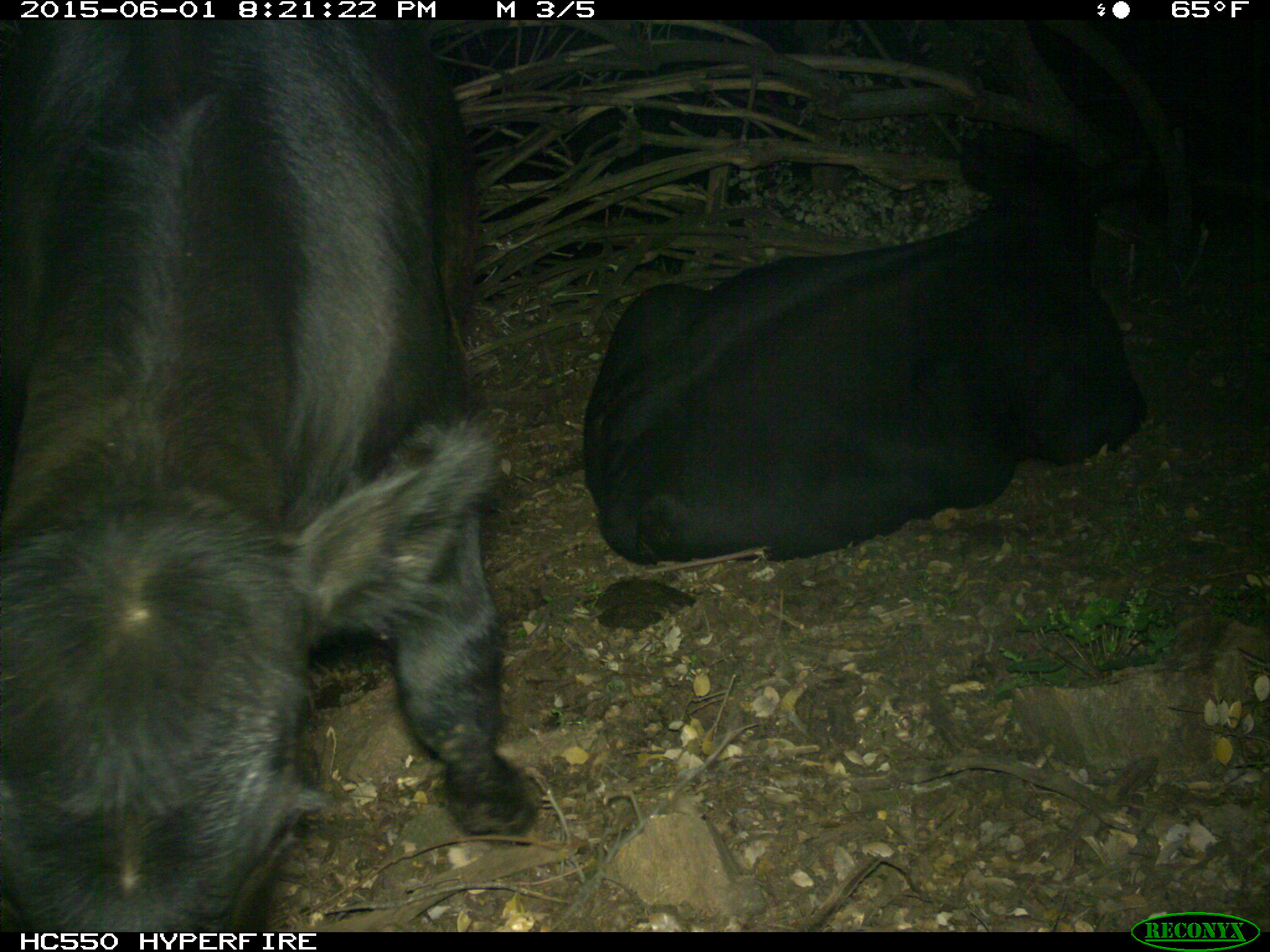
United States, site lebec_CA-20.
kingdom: Animalia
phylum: Chordata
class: Mammalia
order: Artiodactyla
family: Bovidae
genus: Bos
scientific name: Bos taurus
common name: domestic cow